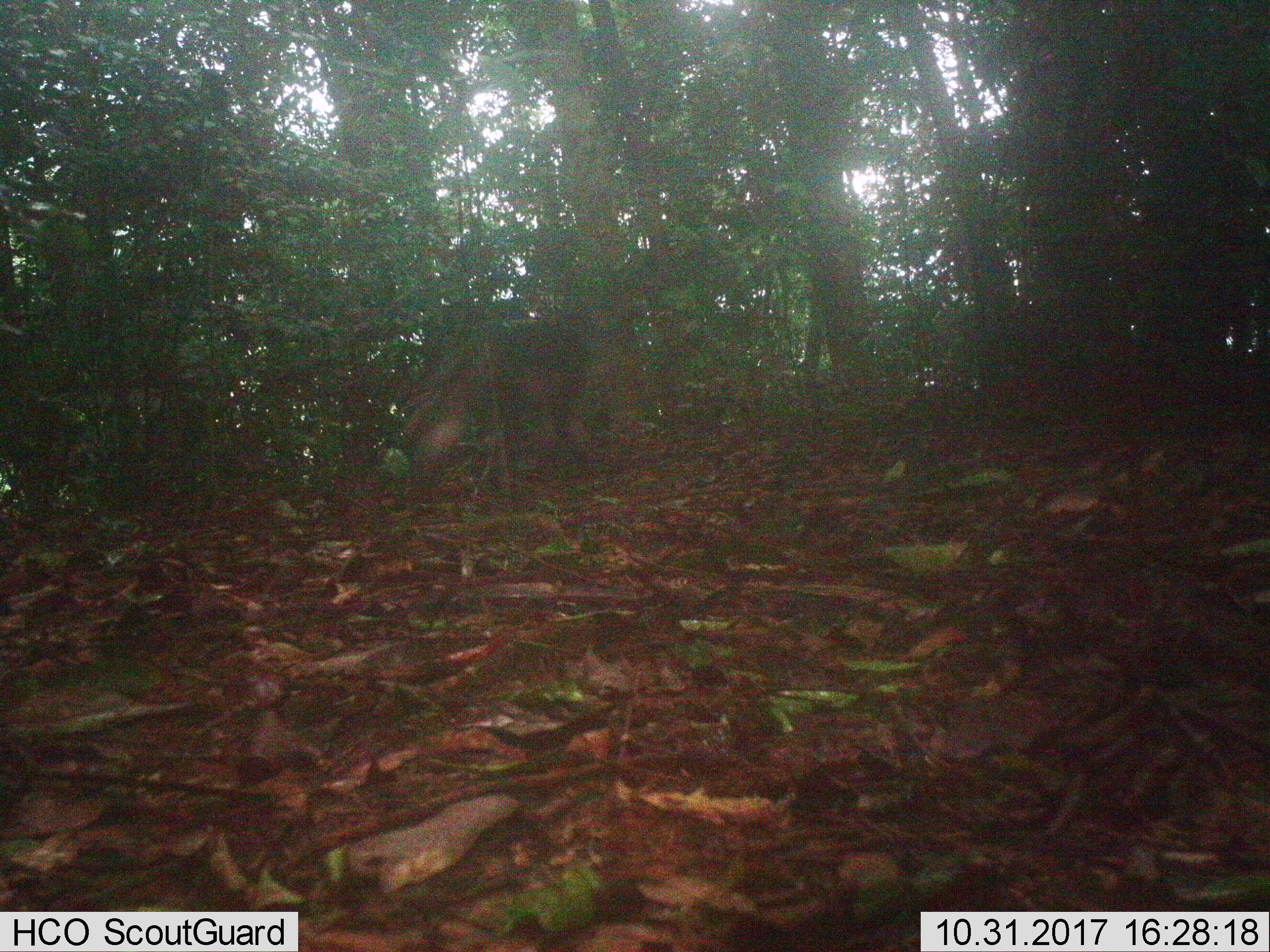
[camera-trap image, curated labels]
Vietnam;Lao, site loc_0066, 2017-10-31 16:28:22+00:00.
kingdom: Animalia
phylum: Chordata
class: Mammalia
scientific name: Mammalia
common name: mammal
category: unidentified mammal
Unidentified mammal (mammal) (Mammalia). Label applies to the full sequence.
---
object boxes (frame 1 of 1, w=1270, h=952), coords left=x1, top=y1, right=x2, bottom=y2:
unidentified mammal: left=399, top=315, right=591, bottom=506